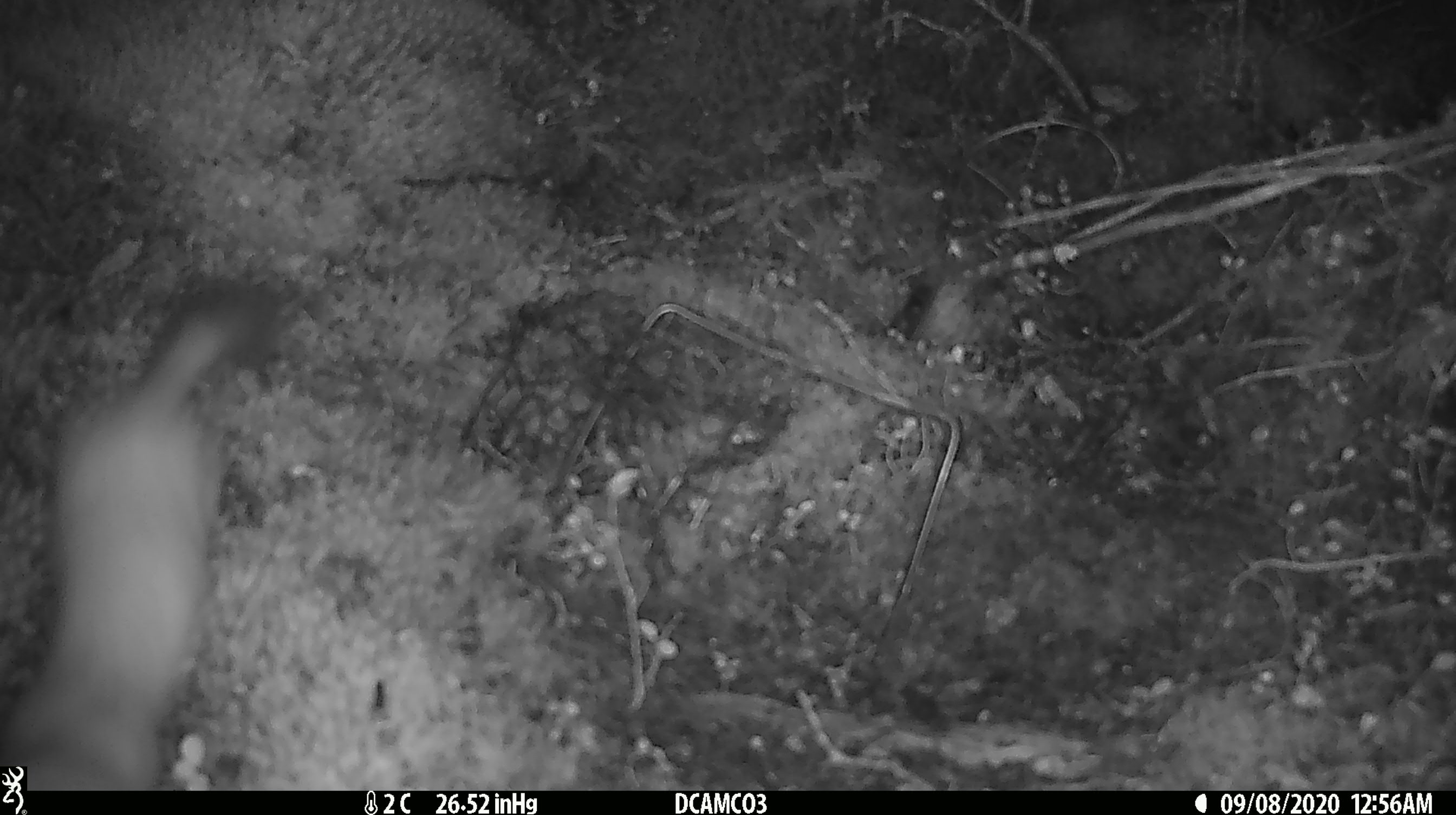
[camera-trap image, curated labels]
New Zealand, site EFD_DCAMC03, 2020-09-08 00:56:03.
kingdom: Animalia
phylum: Chordata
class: Mammalia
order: Carnivora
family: Mustelidae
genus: Mustela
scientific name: Mustela erminea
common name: stoat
Stoat (Mustela erminea).